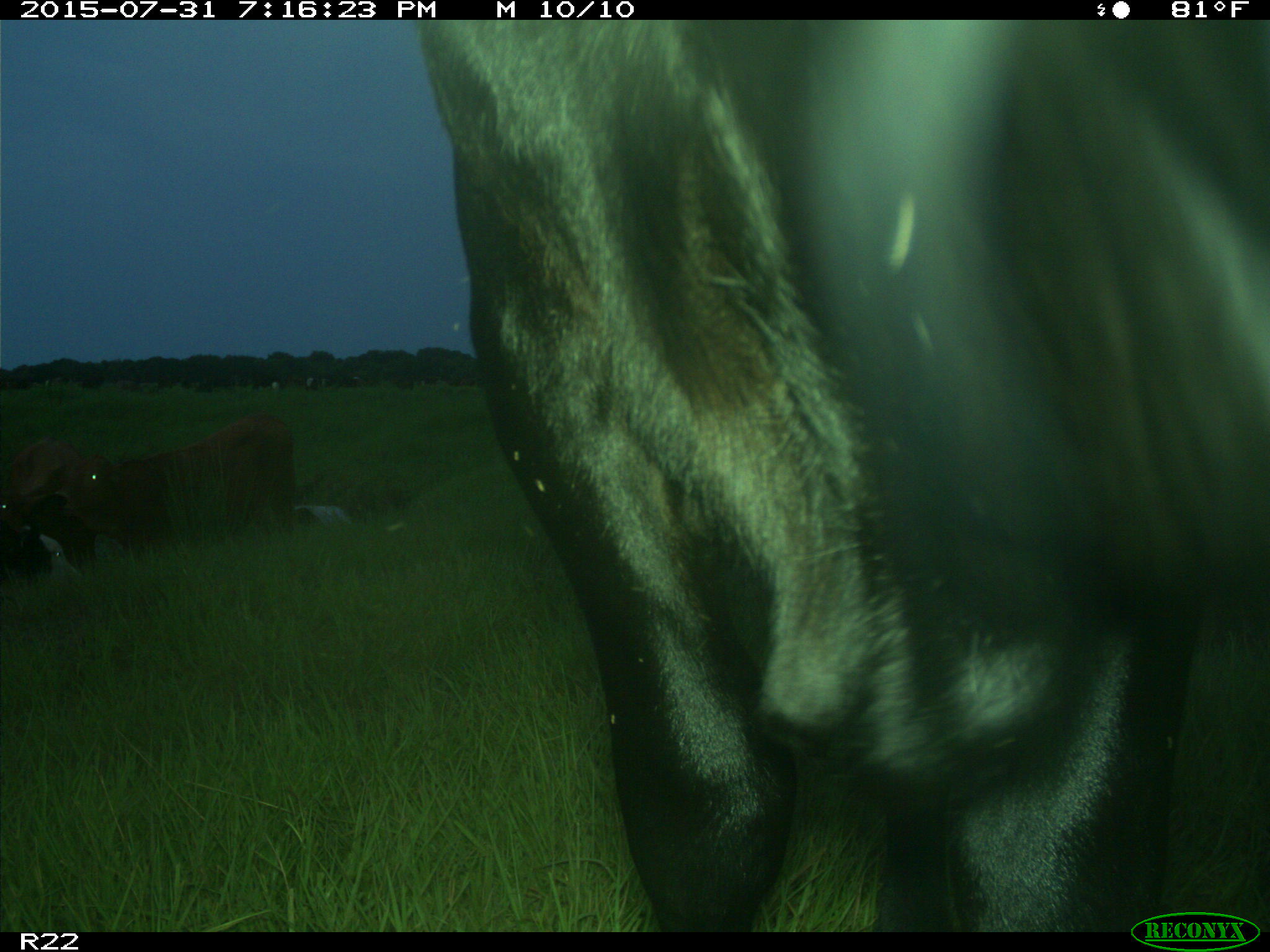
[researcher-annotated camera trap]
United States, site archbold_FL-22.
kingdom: Animalia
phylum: Chordata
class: Mammalia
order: Artiodactyla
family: Bovidae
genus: Bos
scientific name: Bos taurus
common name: domestic cow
Bos taurus (domestic cow).